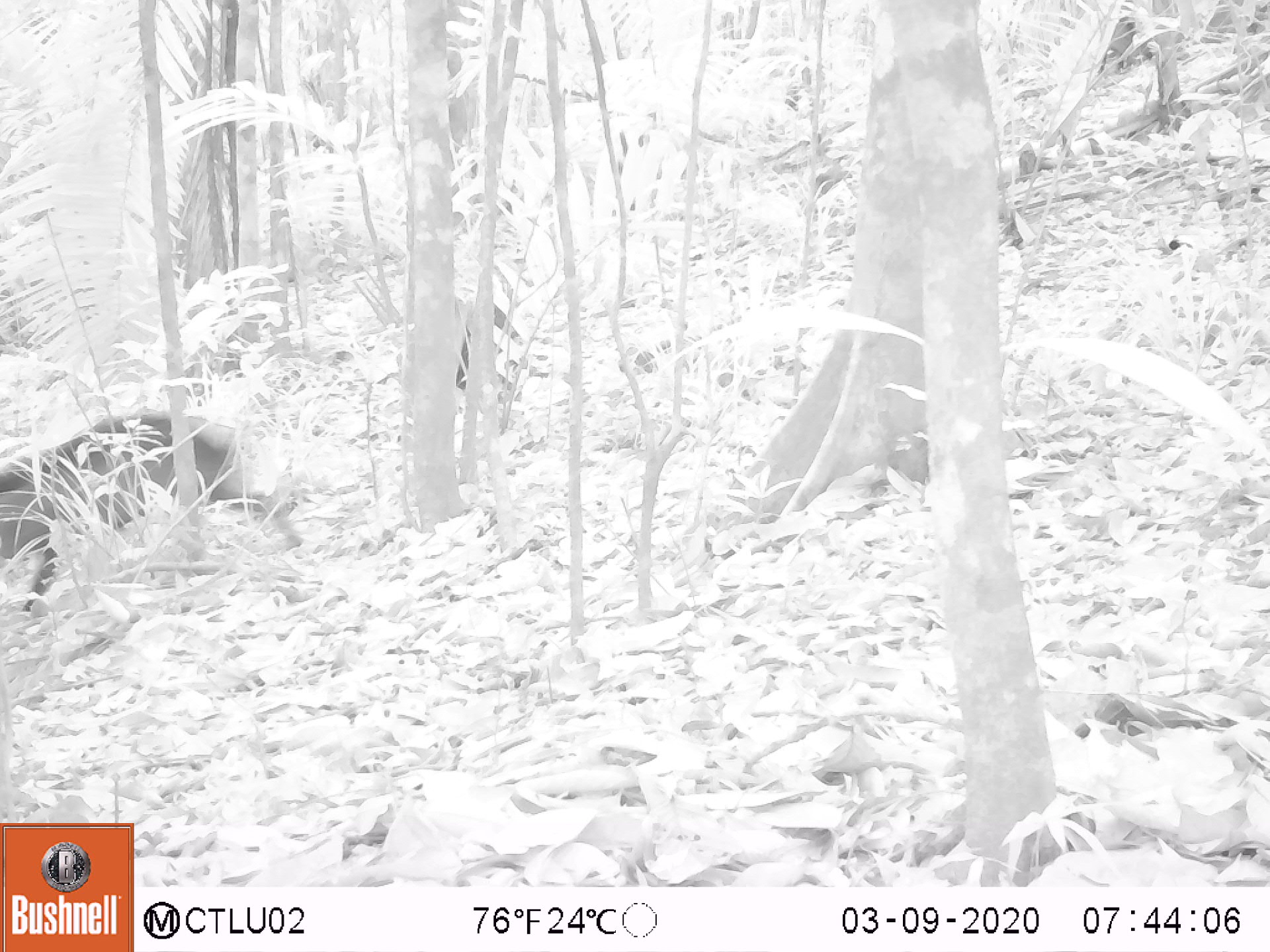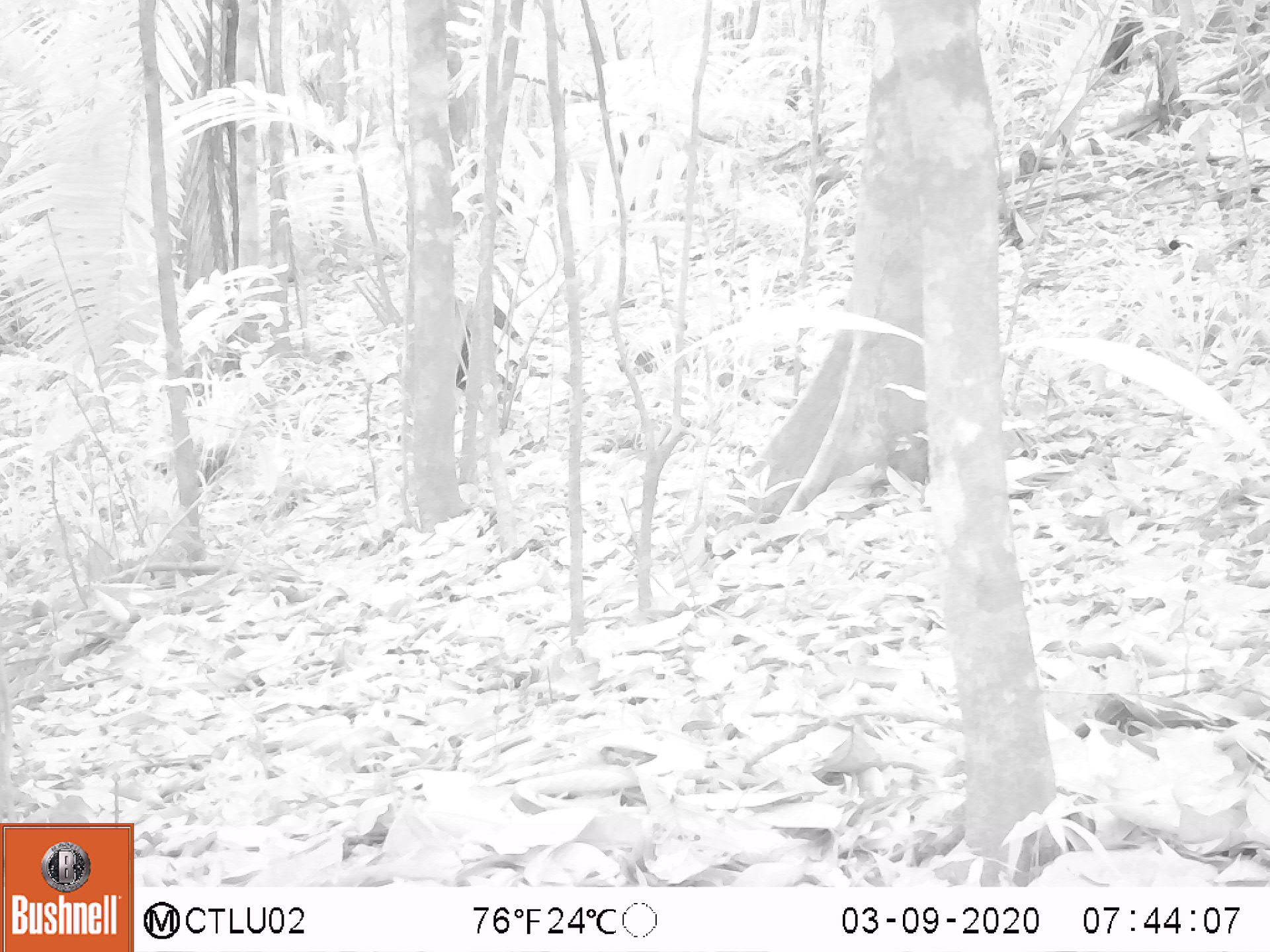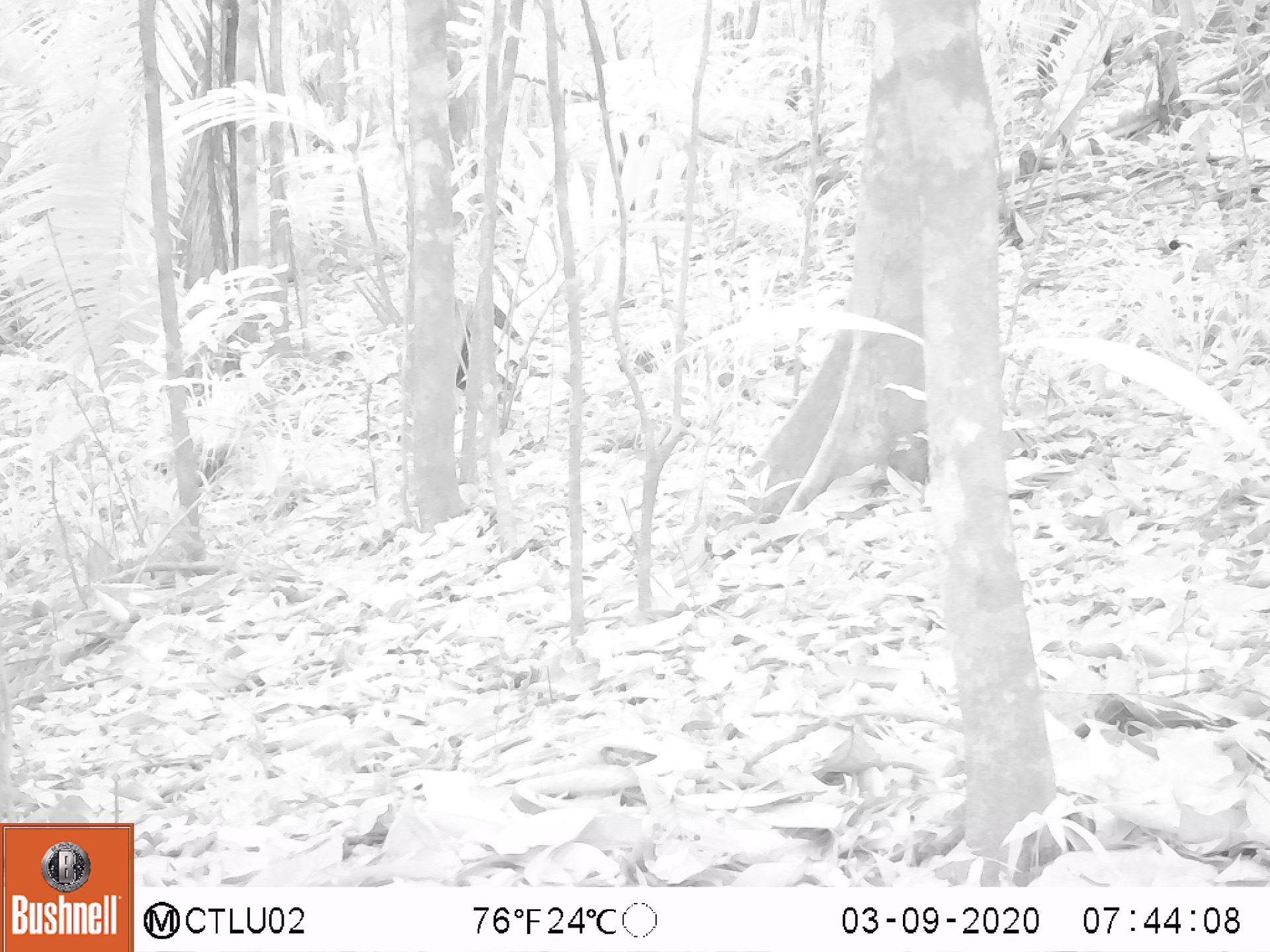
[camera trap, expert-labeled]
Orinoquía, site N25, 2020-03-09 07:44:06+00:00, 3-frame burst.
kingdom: Animalia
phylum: Chordata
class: Mammalia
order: Artiodactyla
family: Tayassuidae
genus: Pecari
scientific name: Pecari tajacu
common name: collared peccary